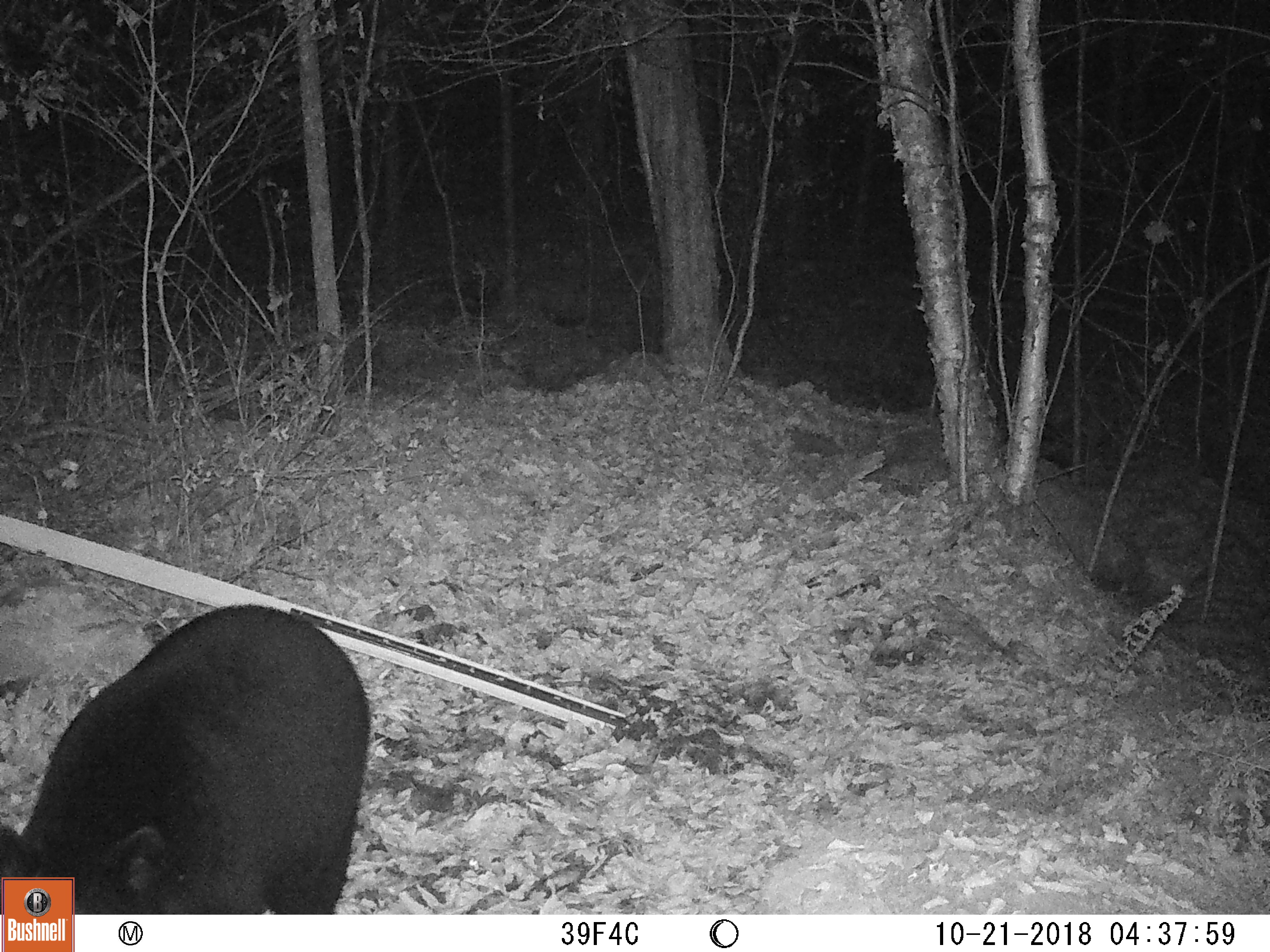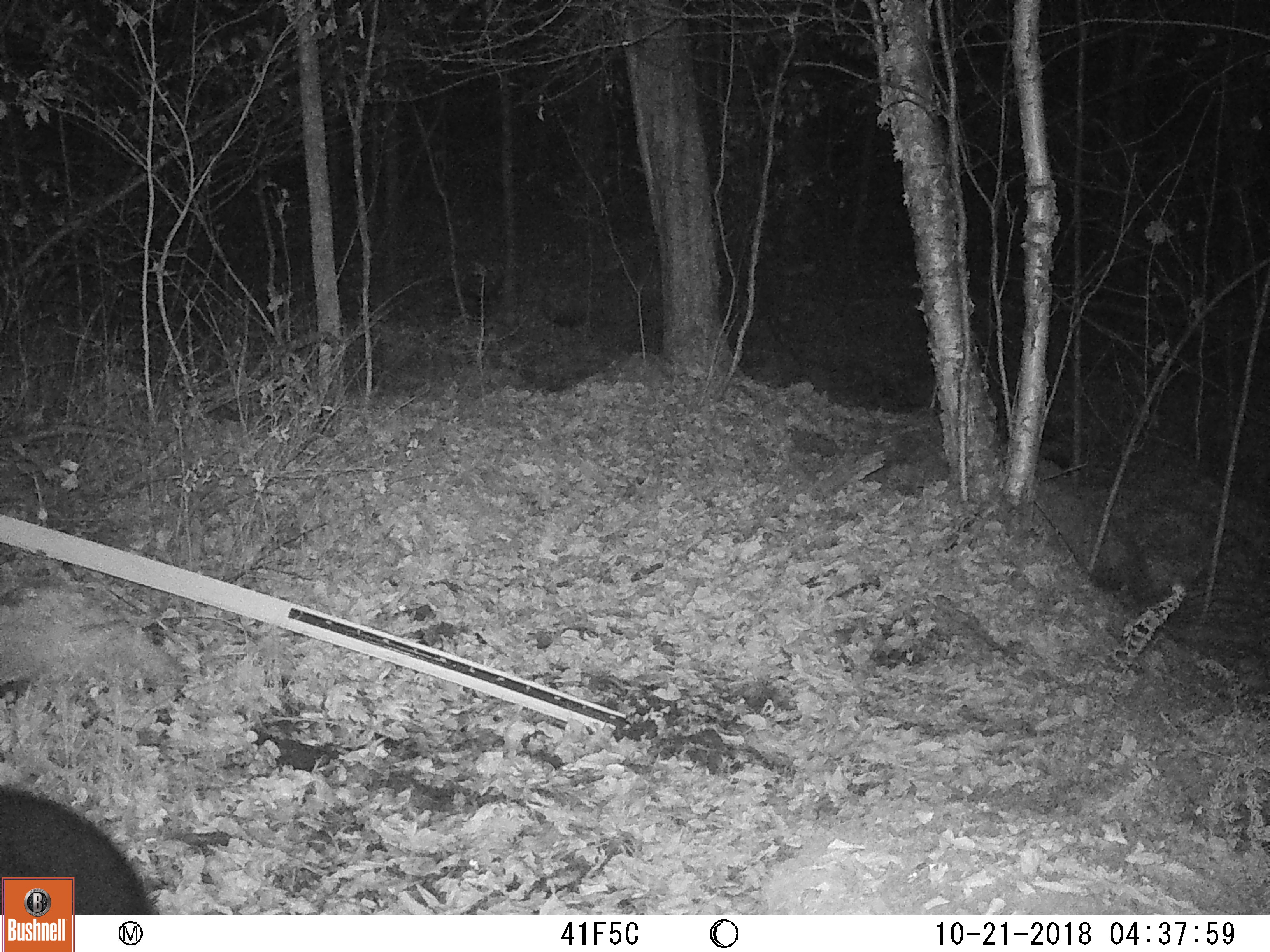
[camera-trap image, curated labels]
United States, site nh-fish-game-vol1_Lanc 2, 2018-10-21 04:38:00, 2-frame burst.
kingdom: Animalia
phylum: Chordata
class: Mammalia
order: Carnivora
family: Ursidae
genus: Ursus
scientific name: Ursus americanus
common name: black bear